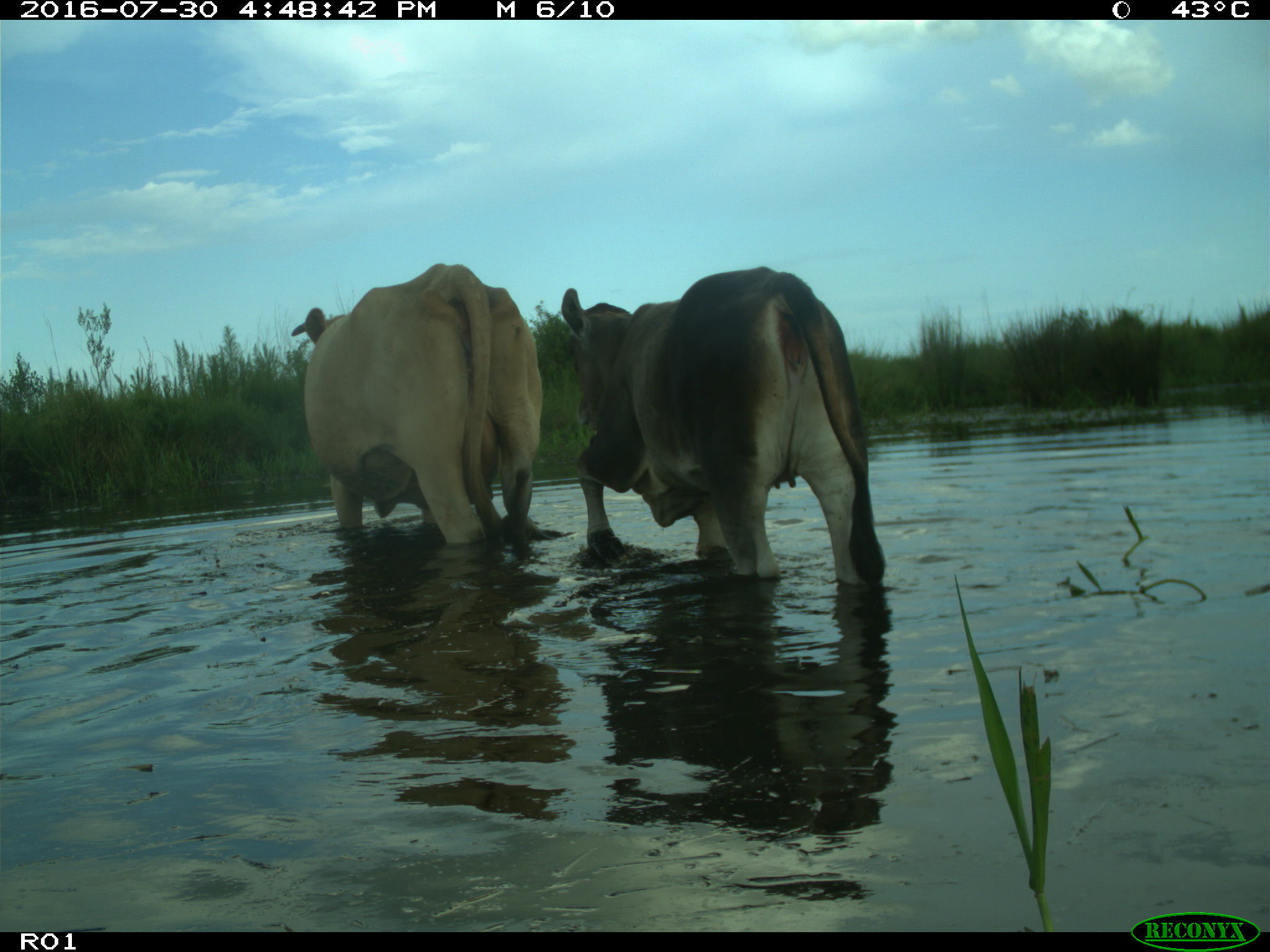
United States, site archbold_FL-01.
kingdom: Animalia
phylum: Chordata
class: Mammalia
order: Artiodactyla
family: Bovidae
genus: Bos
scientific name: Bos taurus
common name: domestic cow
Bos taurus (domestic cow).